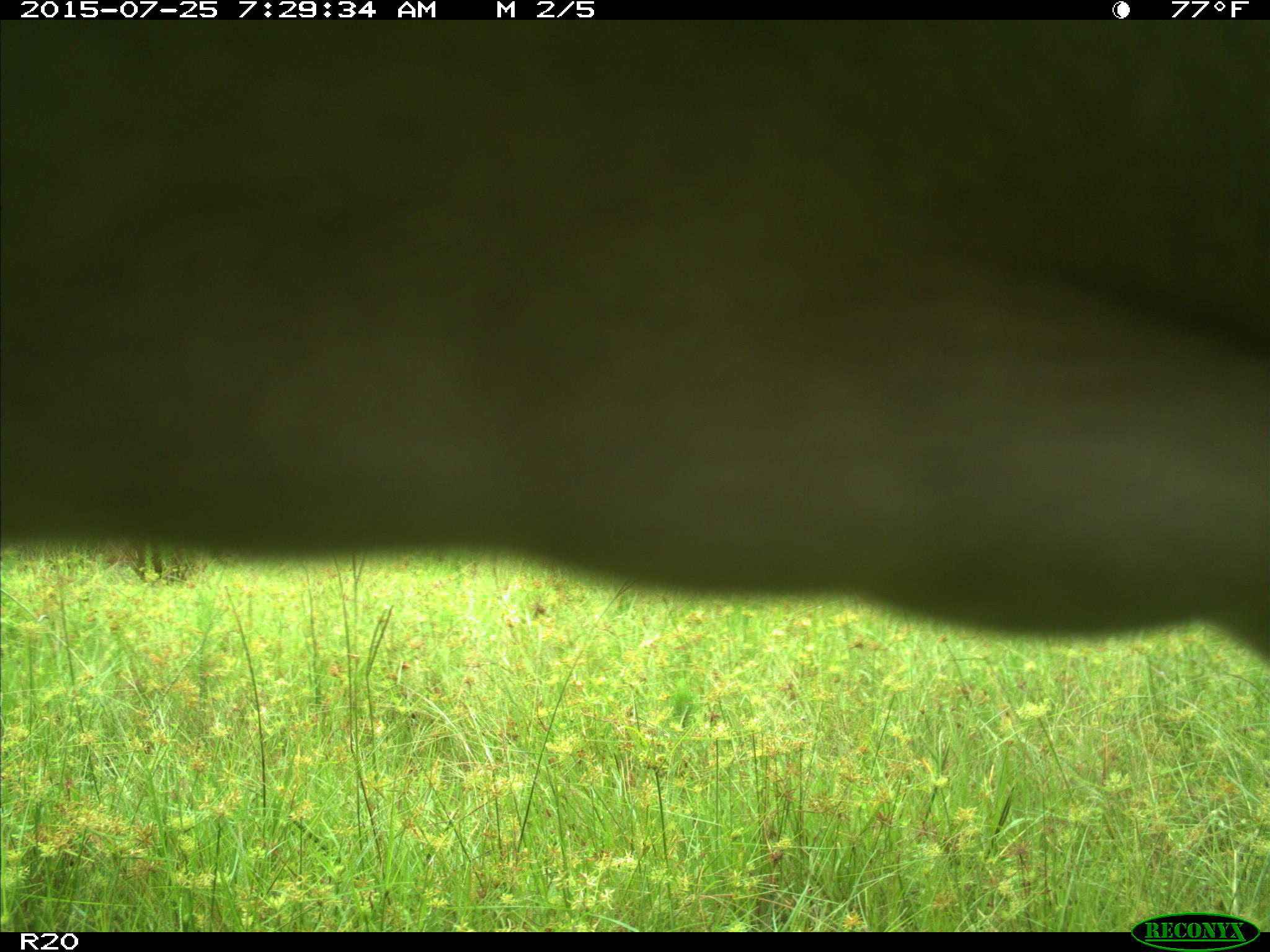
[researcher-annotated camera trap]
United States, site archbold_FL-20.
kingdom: Animalia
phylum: Chordata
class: Mammalia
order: Artiodactyla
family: Bovidae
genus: Bos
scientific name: Bos taurus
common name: domestic cow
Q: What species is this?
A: Bos taurus (domestic cow).